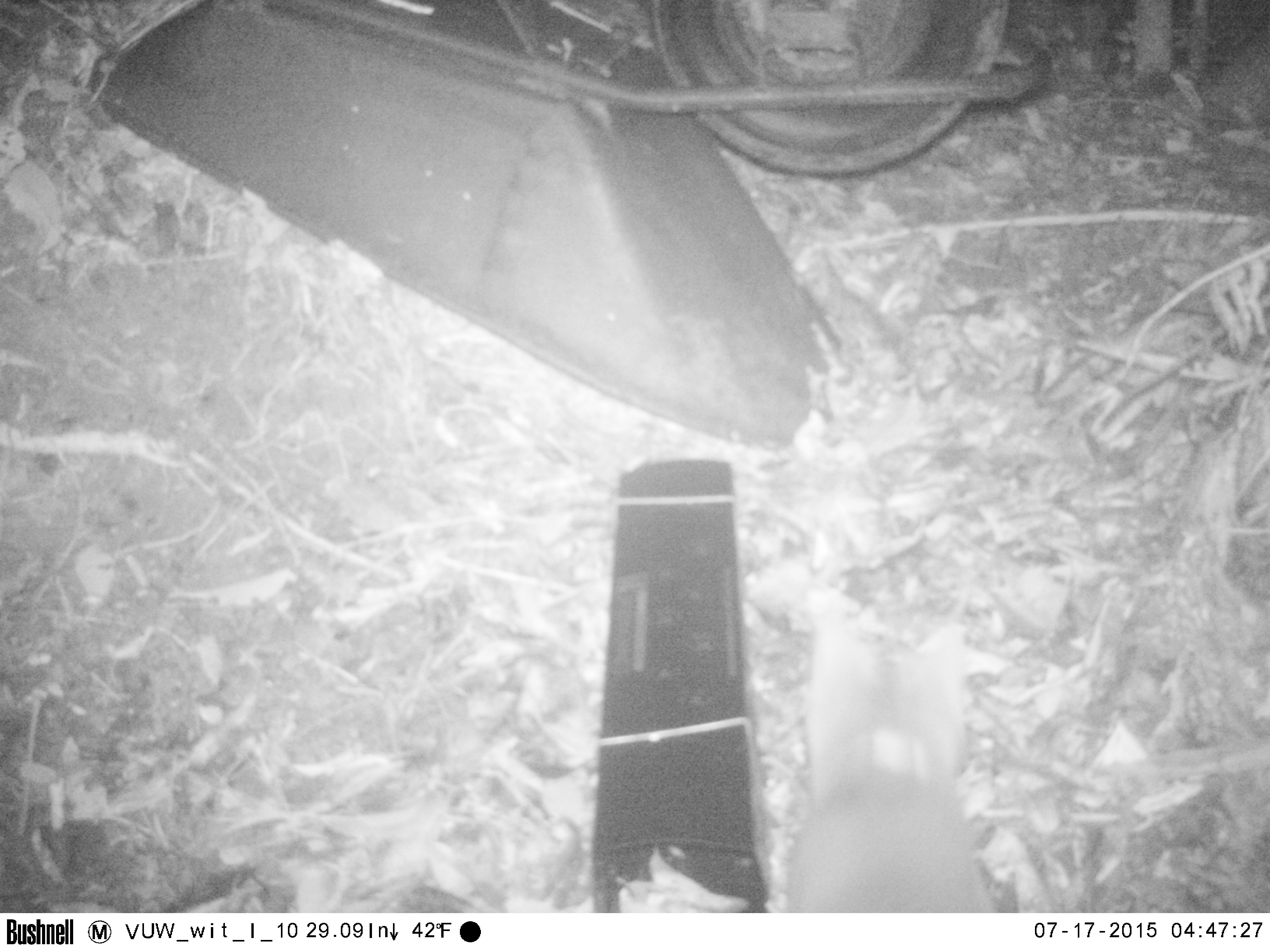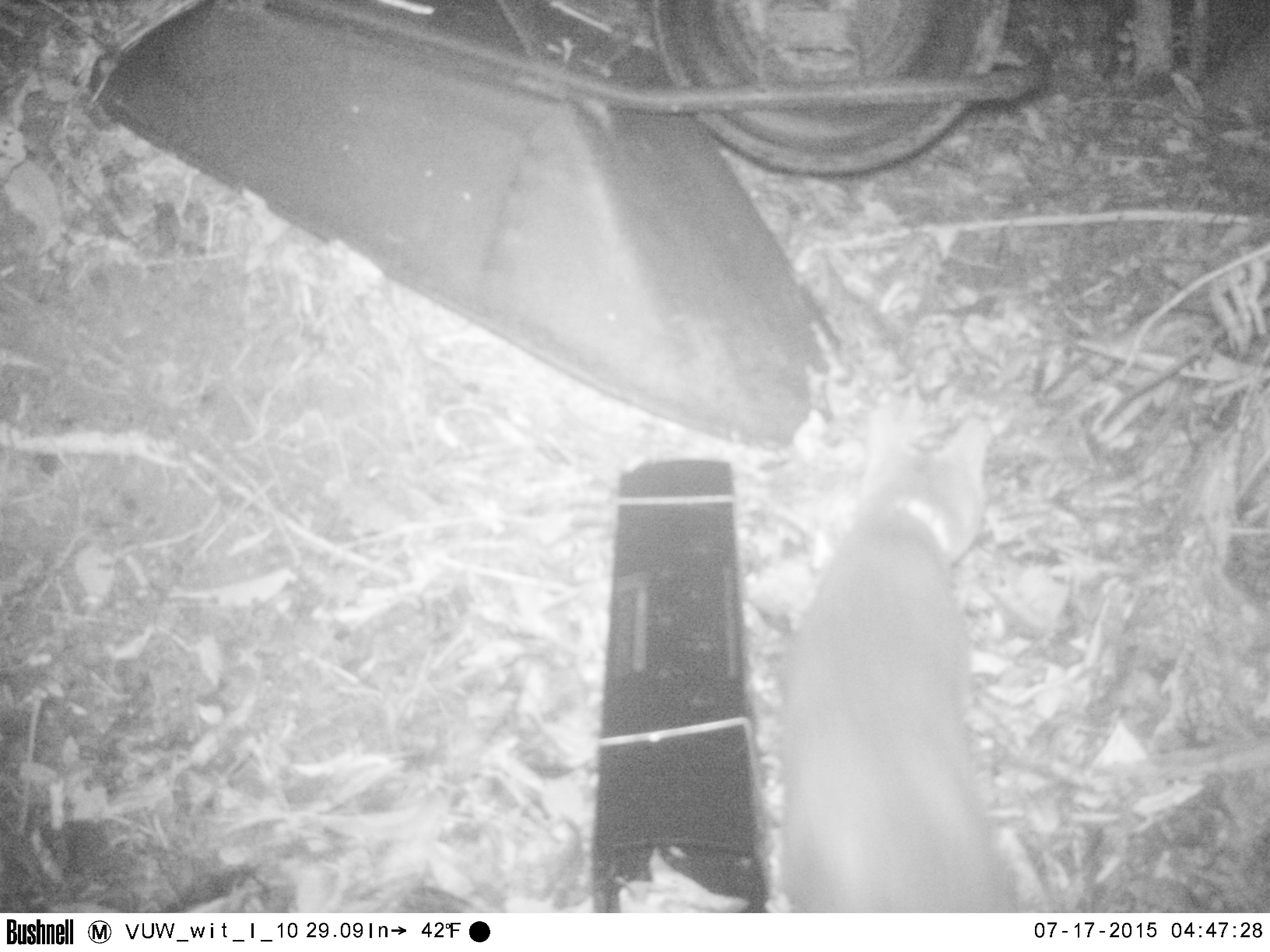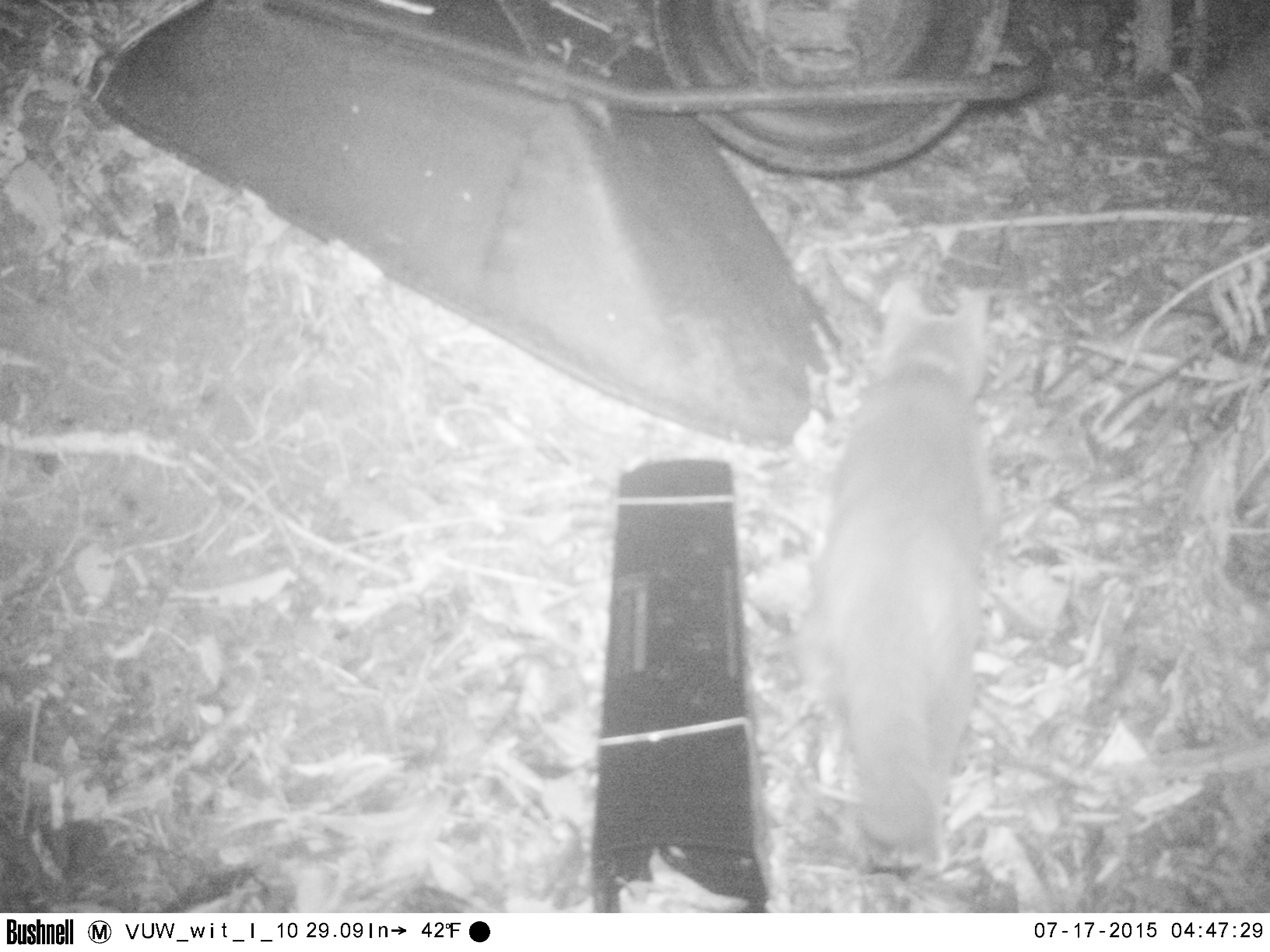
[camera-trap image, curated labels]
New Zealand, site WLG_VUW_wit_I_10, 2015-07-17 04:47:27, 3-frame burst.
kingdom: Animalia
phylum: Chordata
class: Mammalia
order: Carnivora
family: Felidae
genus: Felis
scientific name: Felis catus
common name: domestic cat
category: cat